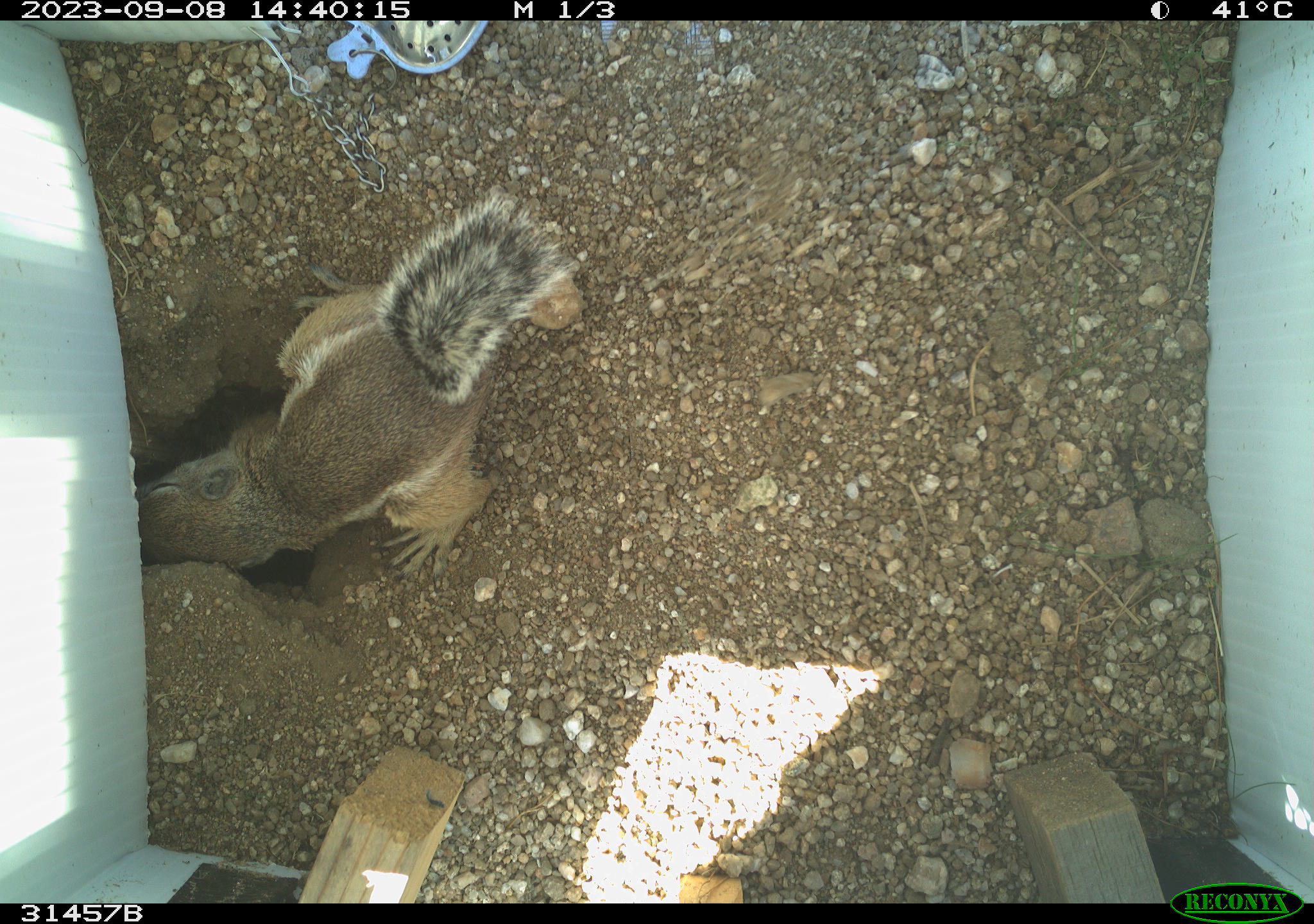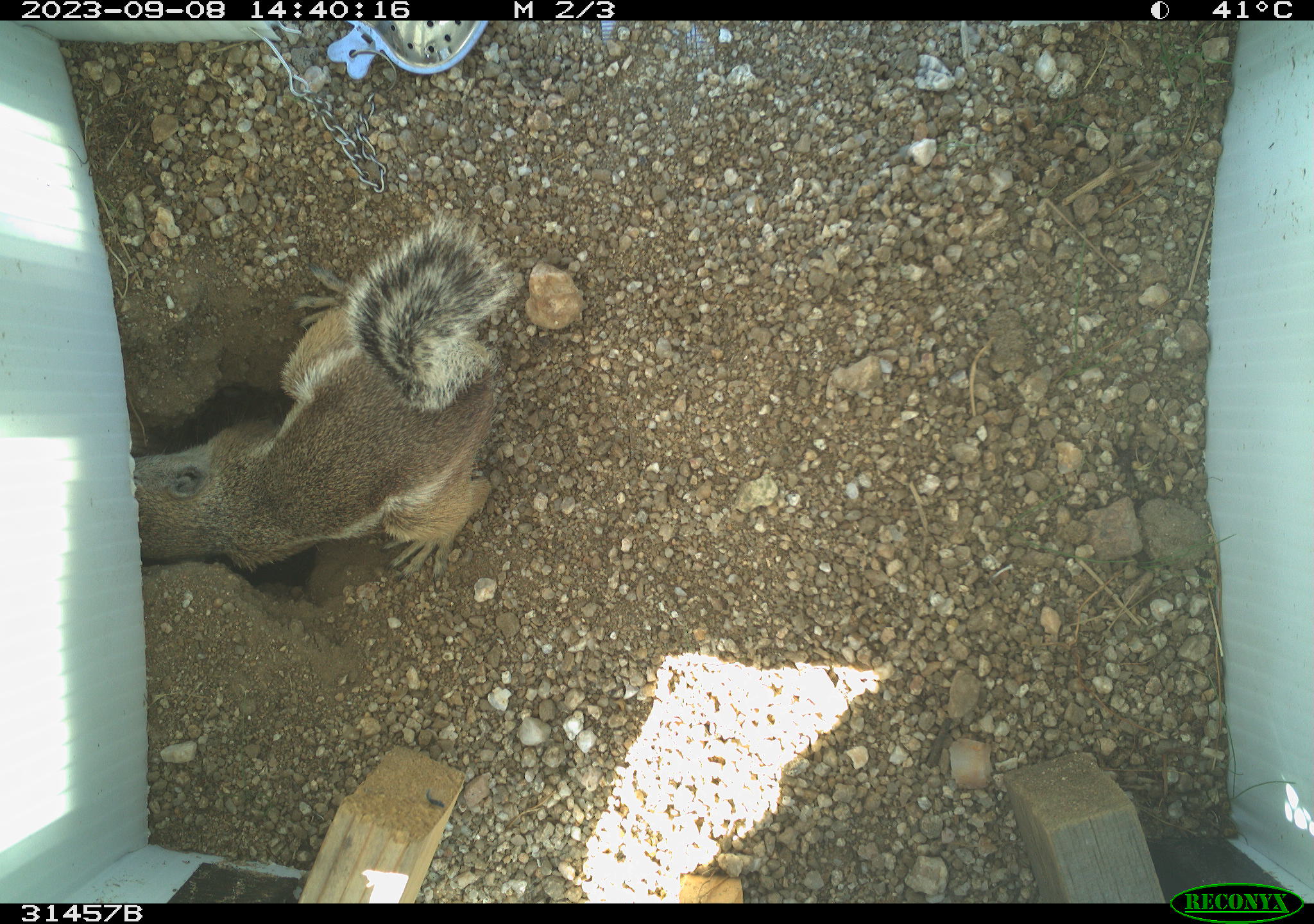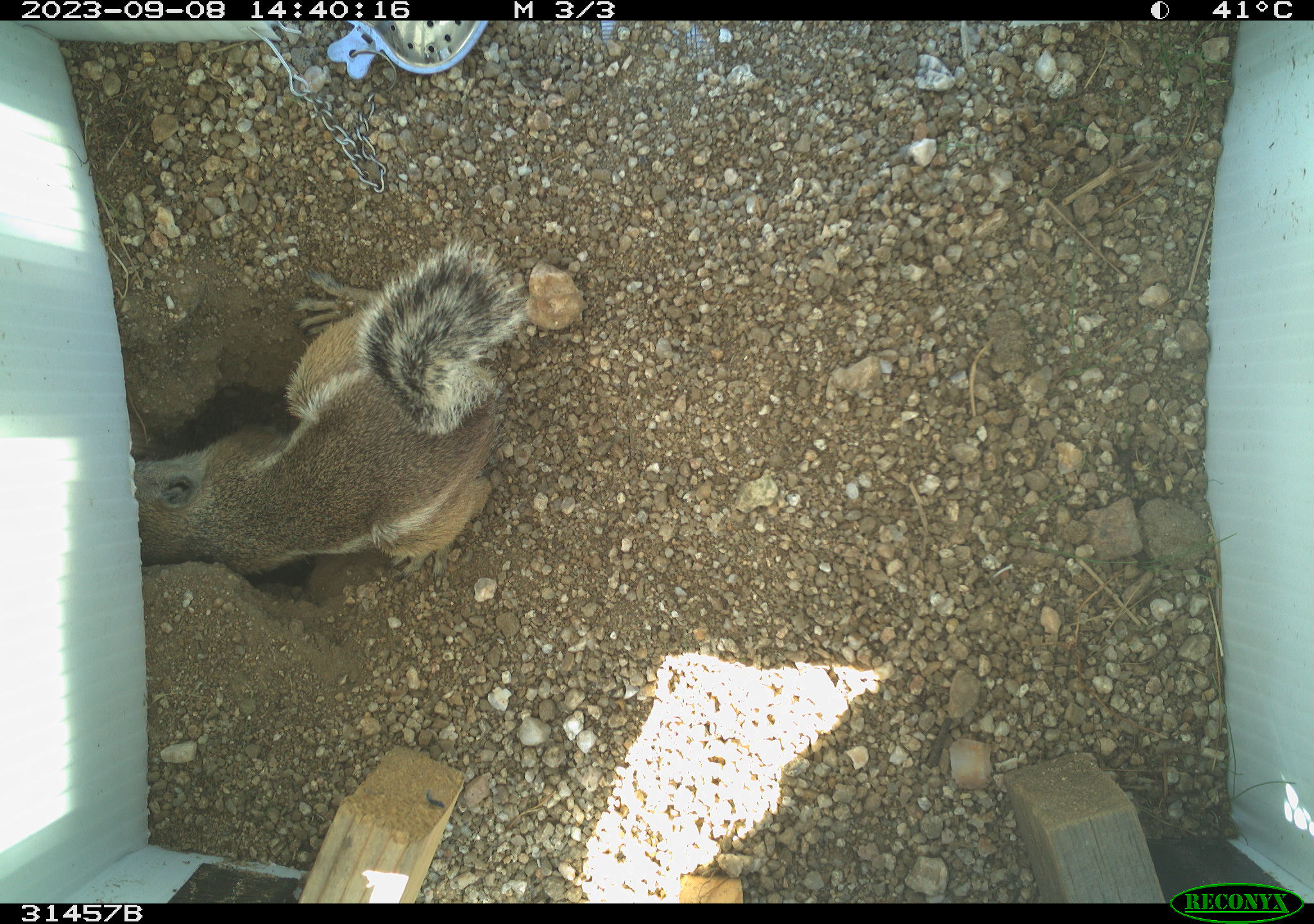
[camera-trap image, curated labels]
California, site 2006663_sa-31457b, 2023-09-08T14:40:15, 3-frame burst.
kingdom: Animalia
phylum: Chordata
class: Mammalia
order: Rodentia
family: Sciuridae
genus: Ammospermophilus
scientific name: Ammospermophilus leucurus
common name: white-tailed antelope squirrel